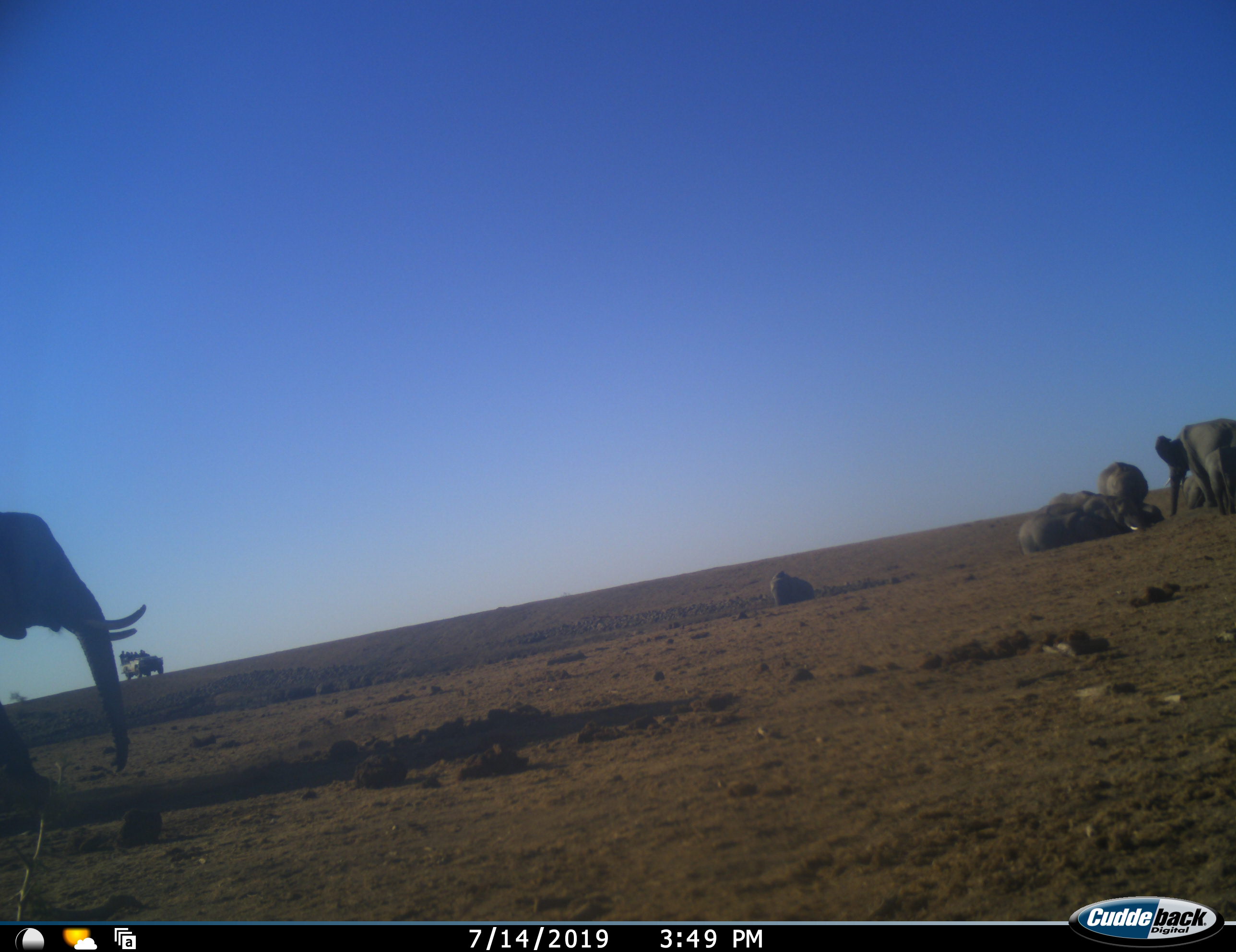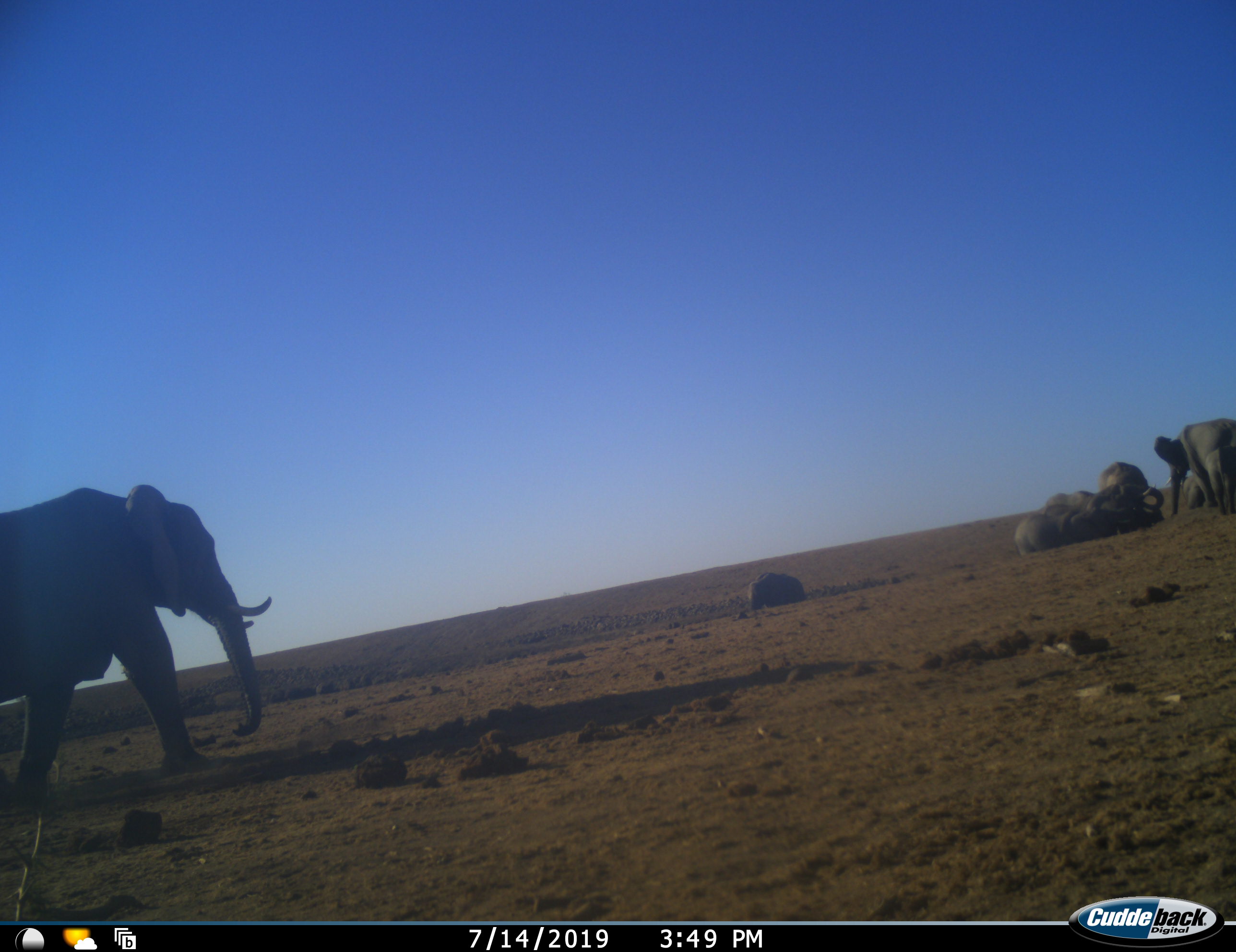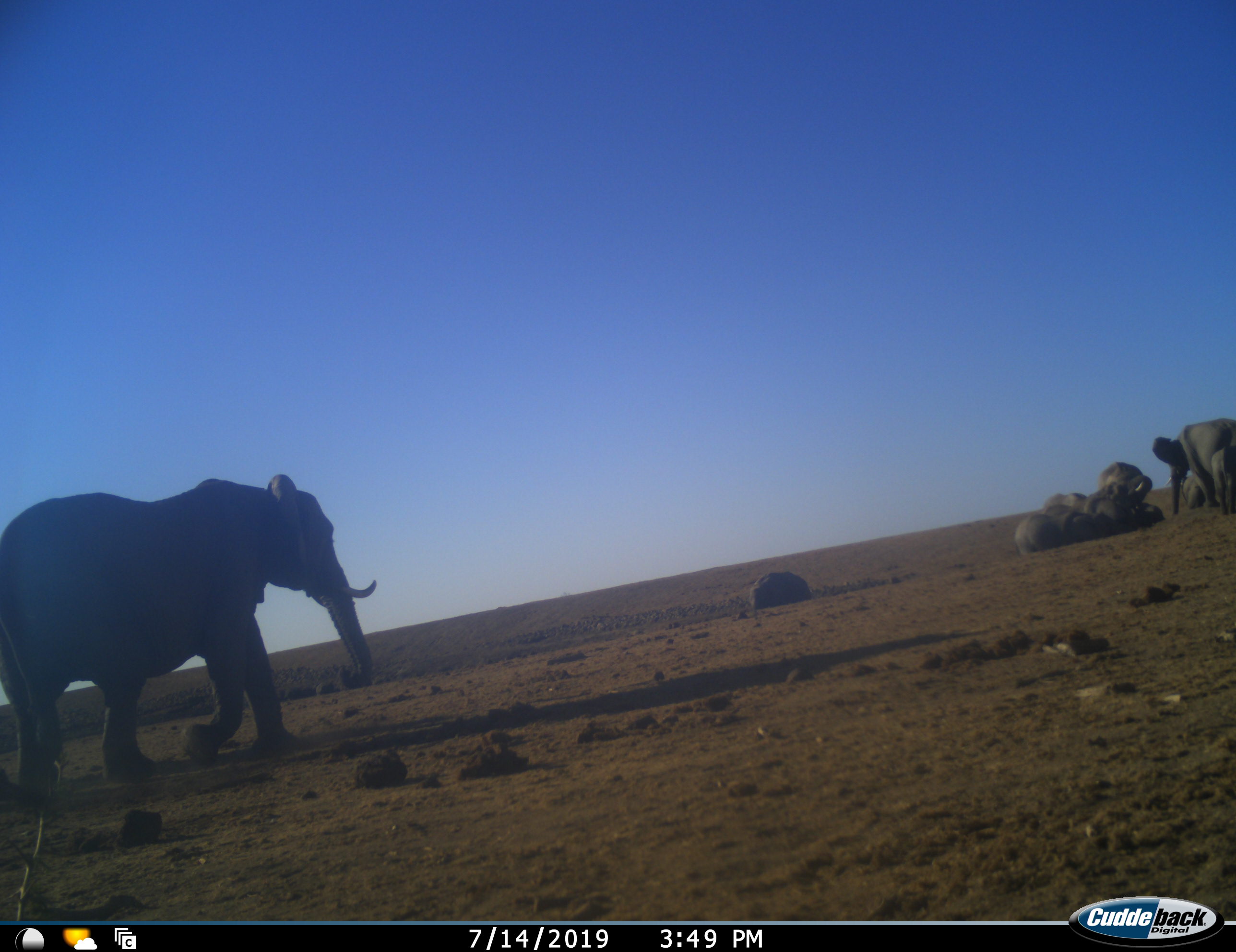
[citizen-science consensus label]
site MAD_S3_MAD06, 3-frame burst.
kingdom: Animalia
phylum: Chordata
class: Mammalia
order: Proboscidea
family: Elephantidae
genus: Loxodonta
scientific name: Loxodonta africana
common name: african bush elephant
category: elephant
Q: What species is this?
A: Elephant (african bush elephant) (Loxodonta africana).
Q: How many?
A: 8.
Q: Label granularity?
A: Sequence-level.